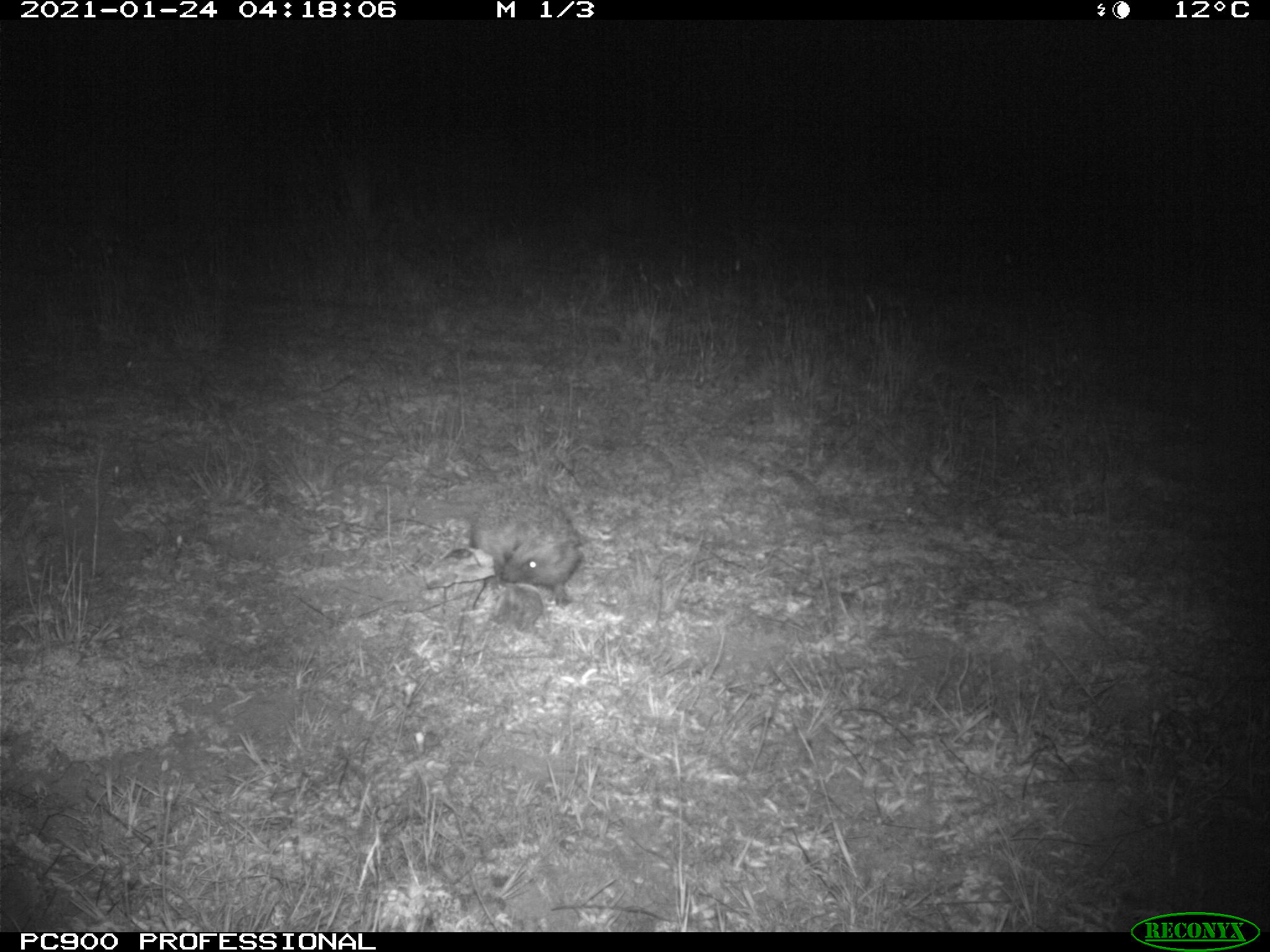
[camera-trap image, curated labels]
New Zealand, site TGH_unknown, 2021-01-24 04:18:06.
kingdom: Animalia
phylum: Chordata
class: Mammalia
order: Eulipotyphla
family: Erinaceidae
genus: Erinaceus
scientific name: Erinaceus europaeus europaeus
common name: european hedgehog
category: hedgehog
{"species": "hedgehog (european hedgehog) (Erinaceus europaeus europaeus)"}